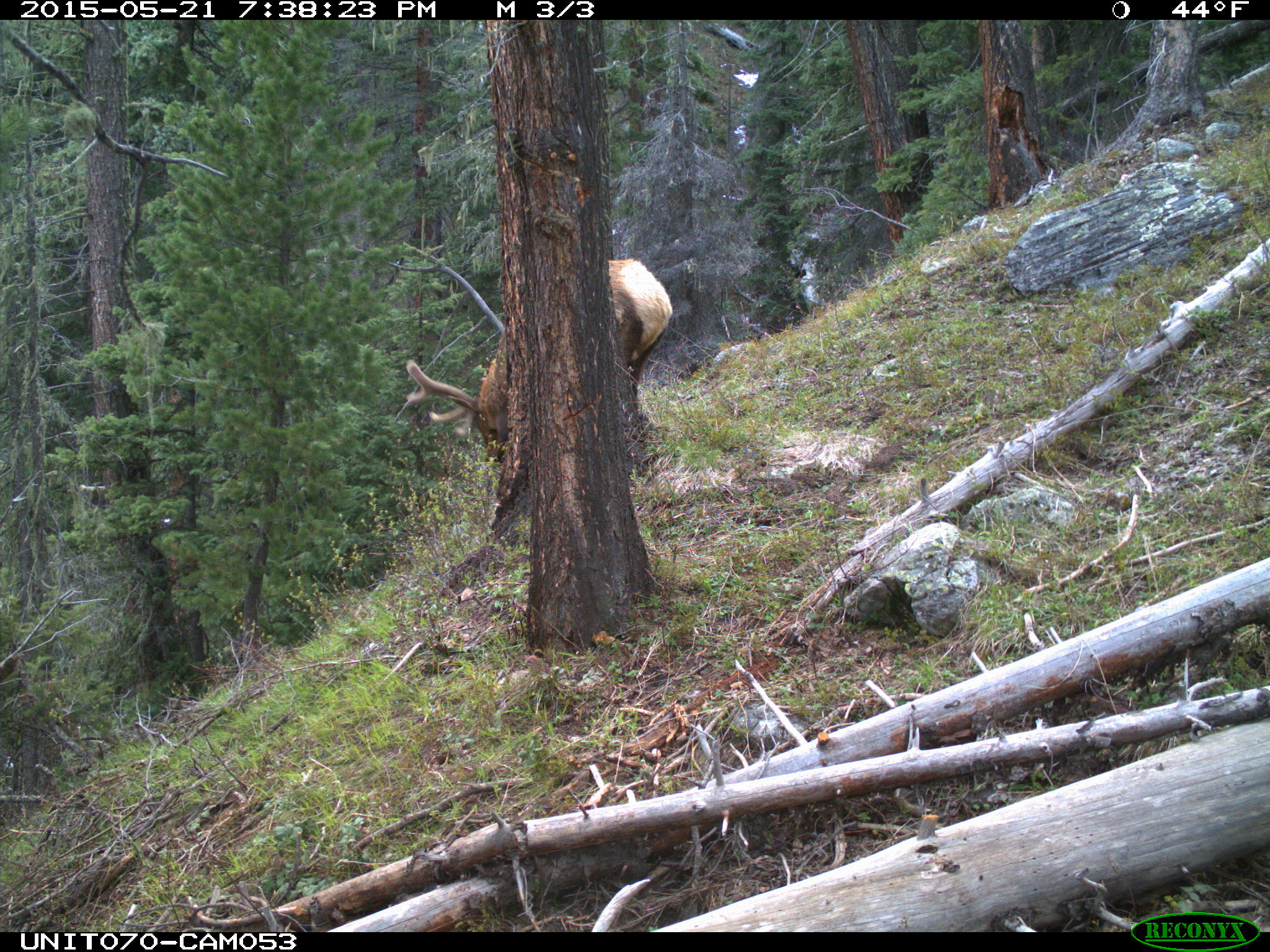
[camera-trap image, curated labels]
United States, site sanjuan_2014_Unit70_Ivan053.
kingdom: Animalia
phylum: Chordata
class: Mammalia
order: Artiodactyla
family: Cervidae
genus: Cervus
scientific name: Cervus elaphus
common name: red deer